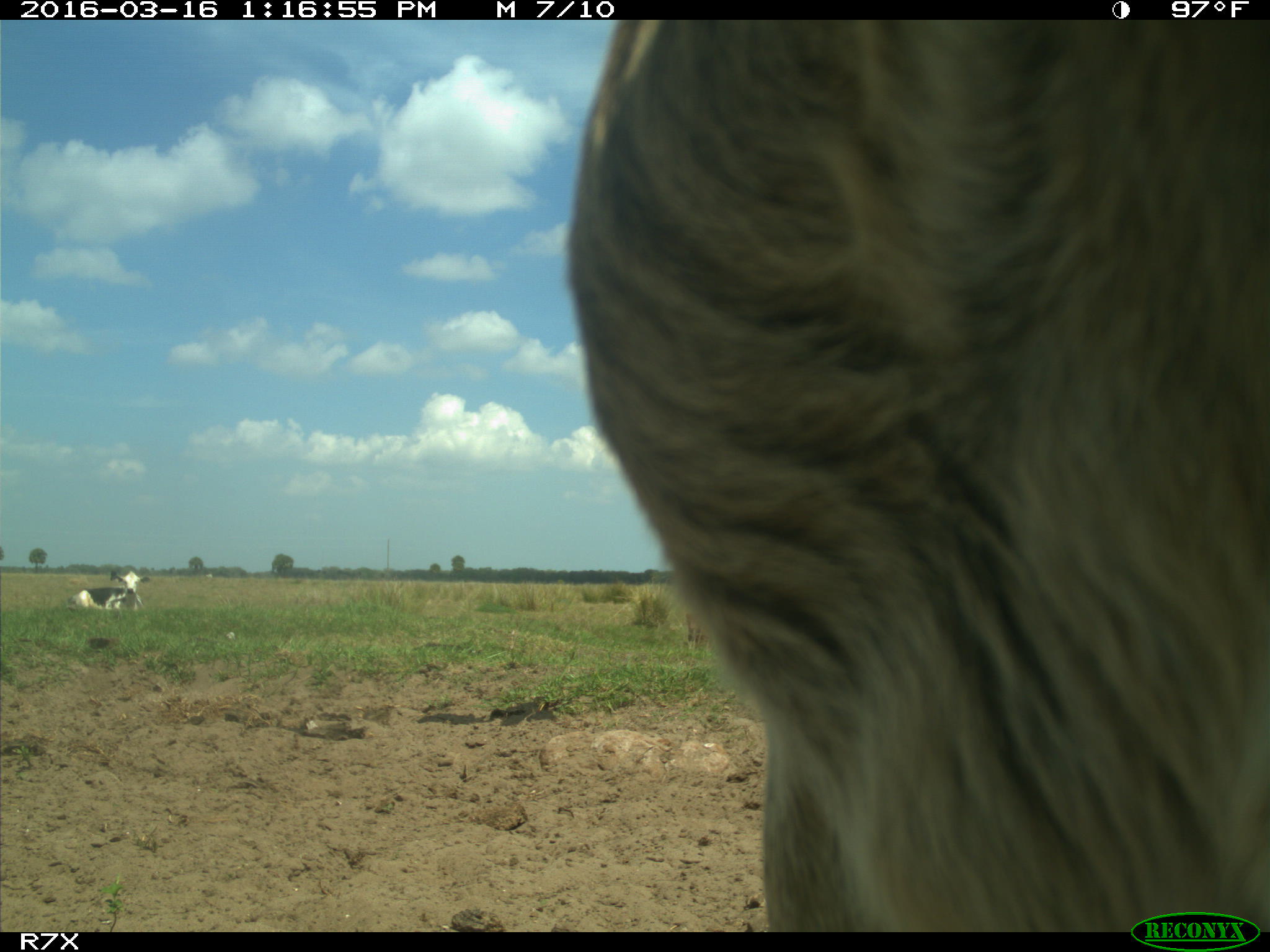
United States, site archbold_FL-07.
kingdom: Animalia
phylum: Chordata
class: Mammalia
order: Artiodactyla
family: Bovidae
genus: Bos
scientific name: Bos taurus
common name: domestic cow